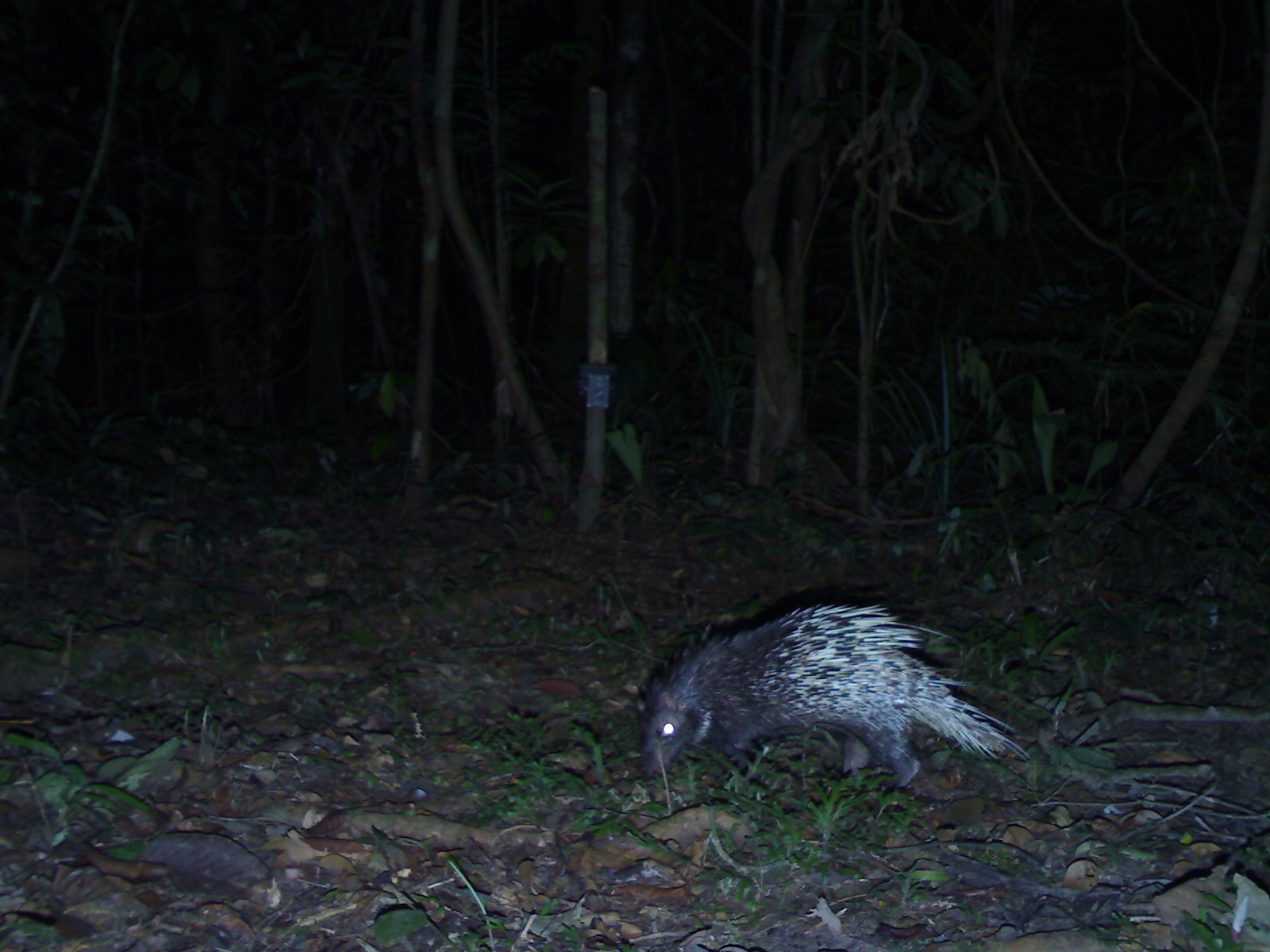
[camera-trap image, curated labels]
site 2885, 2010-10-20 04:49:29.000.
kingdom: Animalia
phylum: Chordata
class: Mammalia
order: Rodentia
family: Hystricidae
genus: Hystrix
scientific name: Hystrix brachyura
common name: east asian porcupine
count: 1